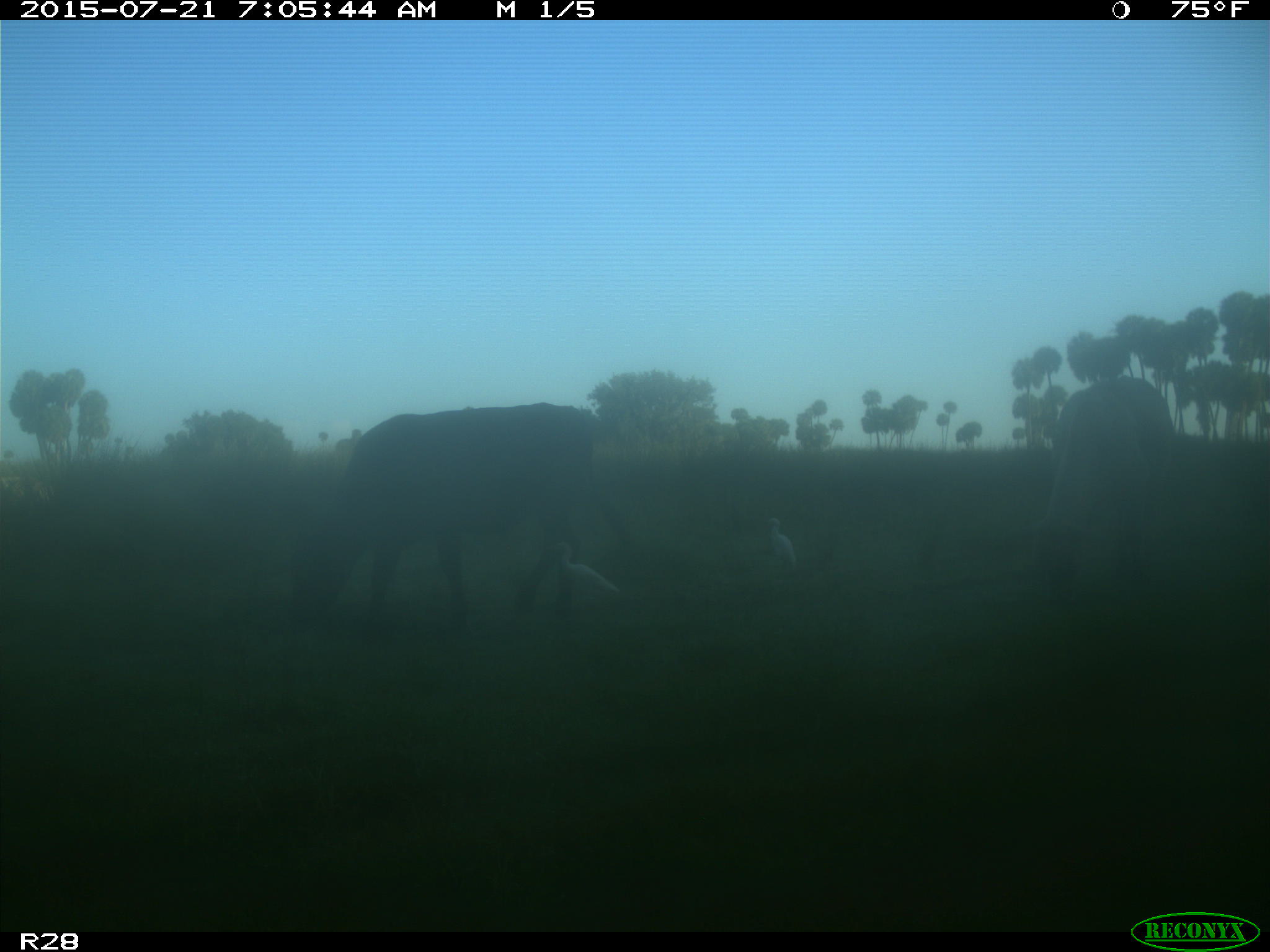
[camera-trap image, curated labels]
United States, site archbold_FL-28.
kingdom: Animalia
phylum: Chordata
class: Mammalia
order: Artiodactyla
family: Bovidae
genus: Bos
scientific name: Bos taurus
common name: domestic cow